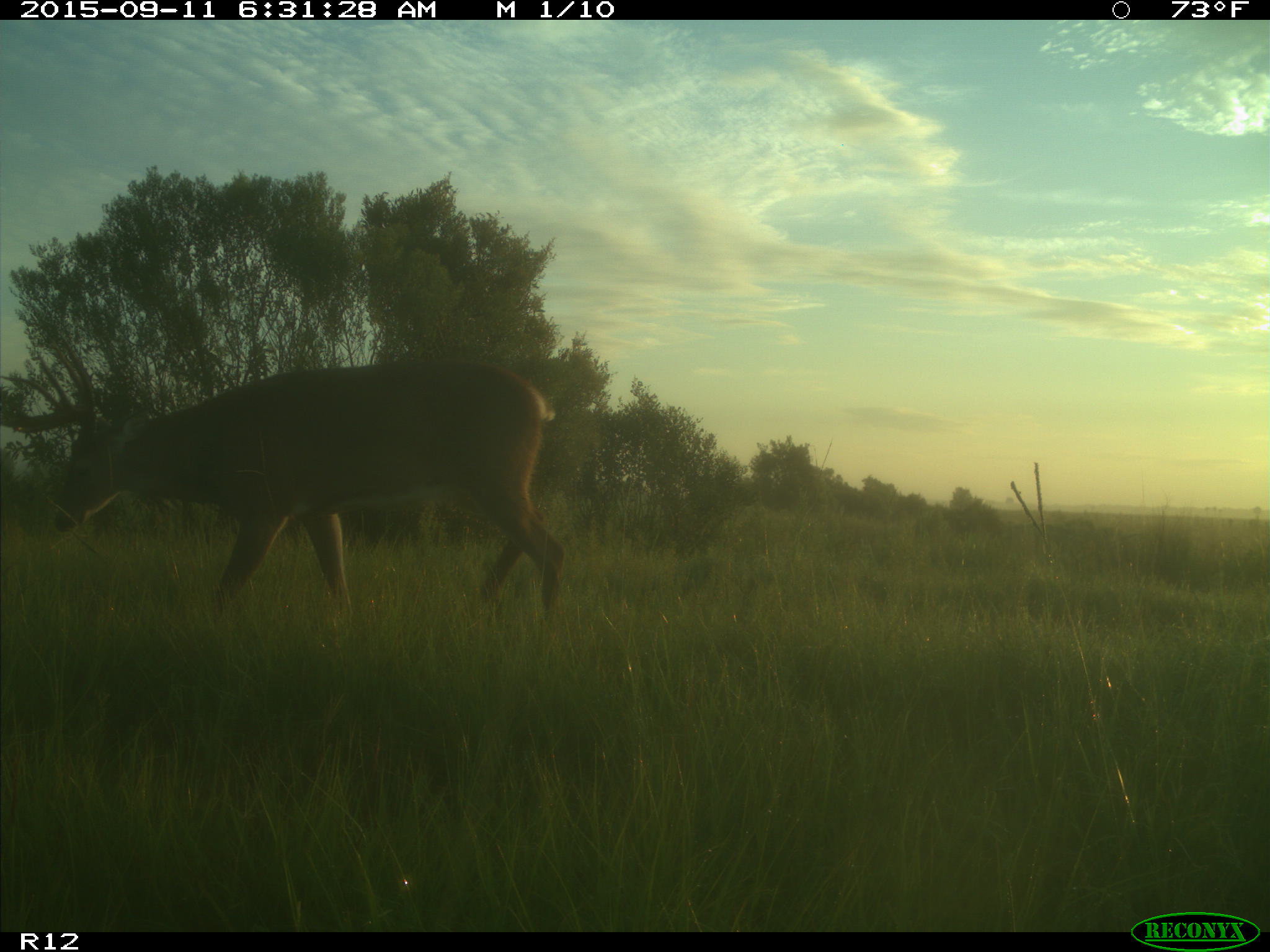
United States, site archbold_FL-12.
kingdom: Animalia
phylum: Chordata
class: Mammalia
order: Artiodactyla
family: Cervidae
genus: Odocoileus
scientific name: Odocoileus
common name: deer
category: unidentified deer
Unidentified deer (deer) (Odocoileus).